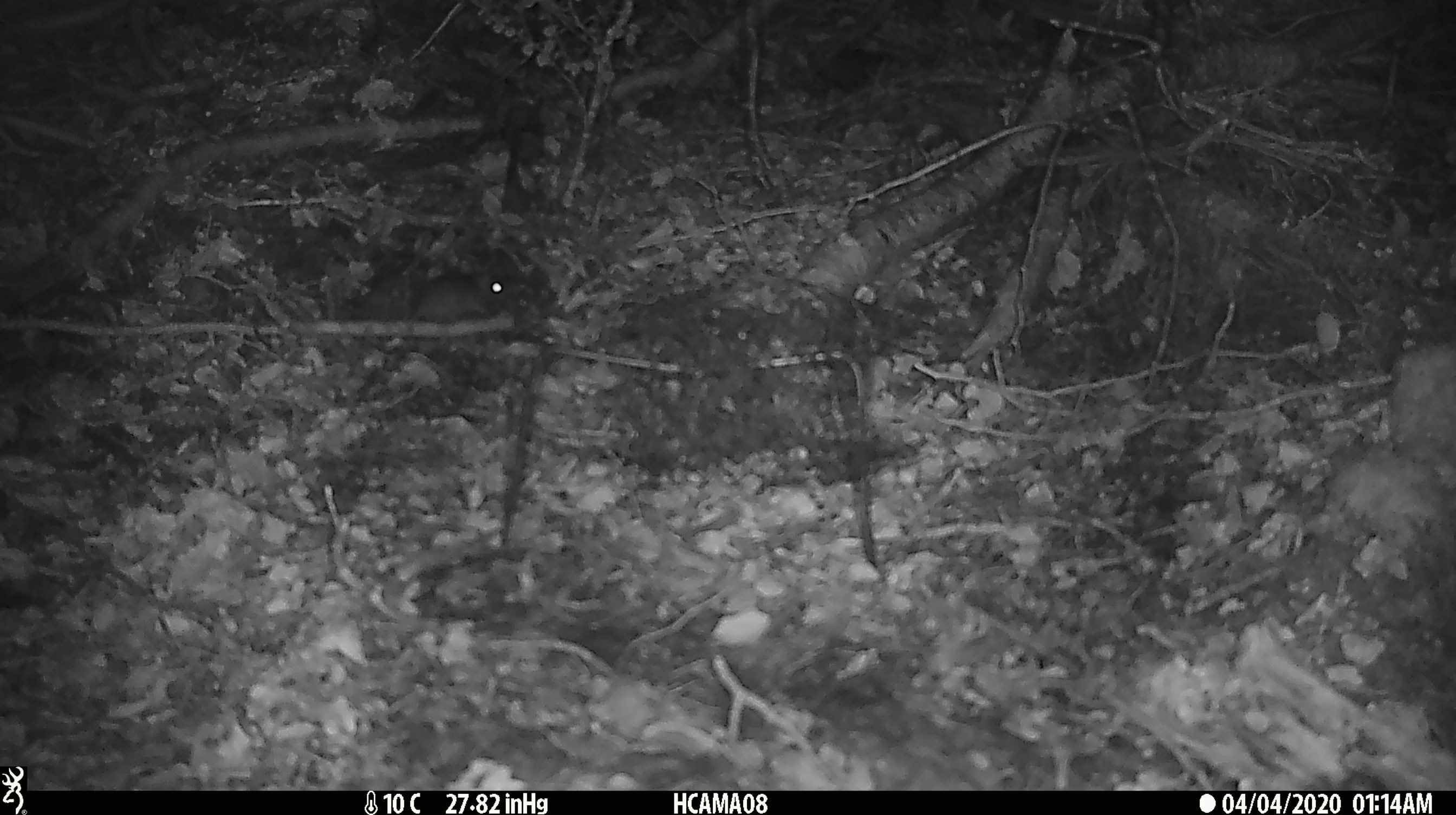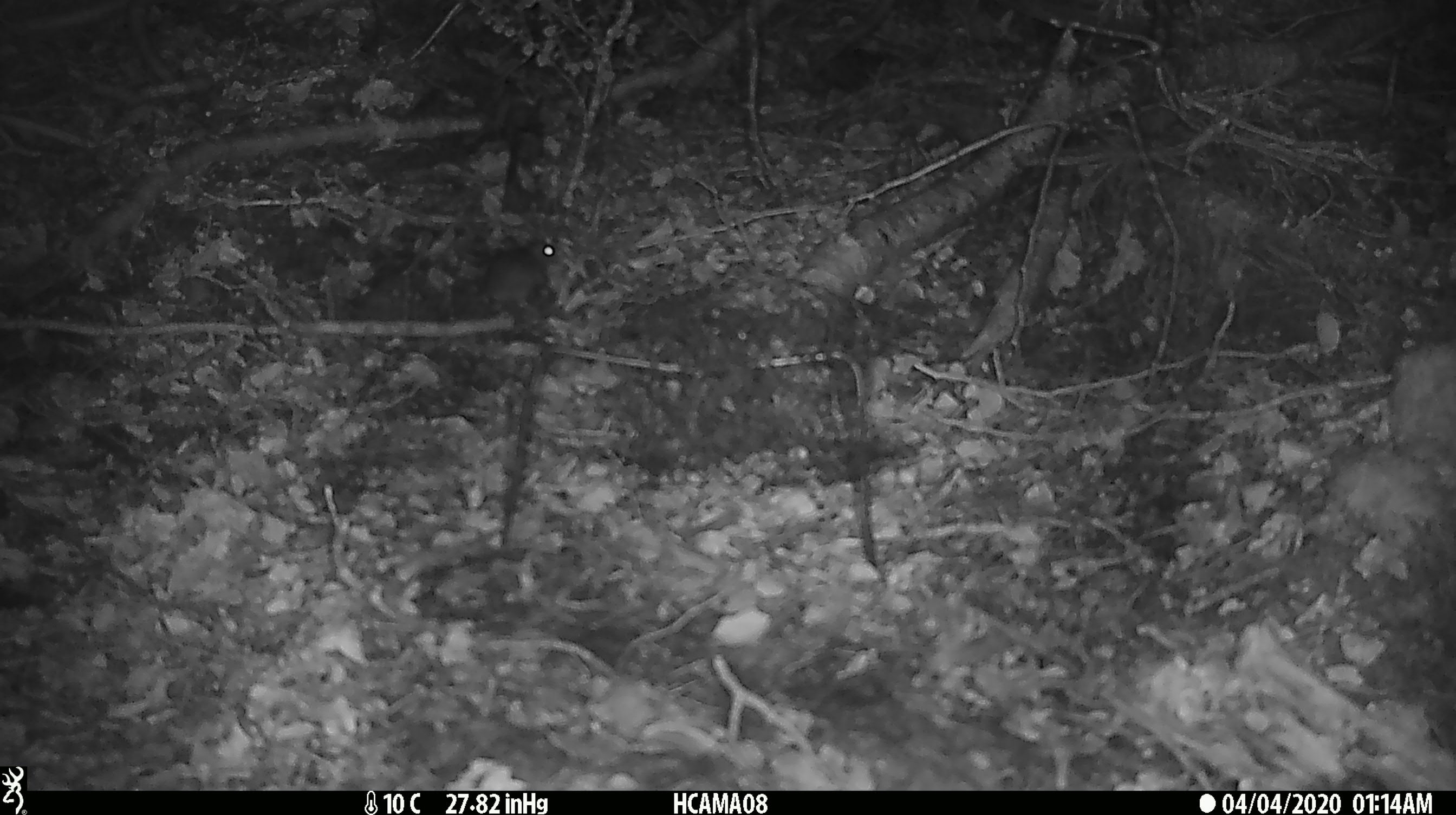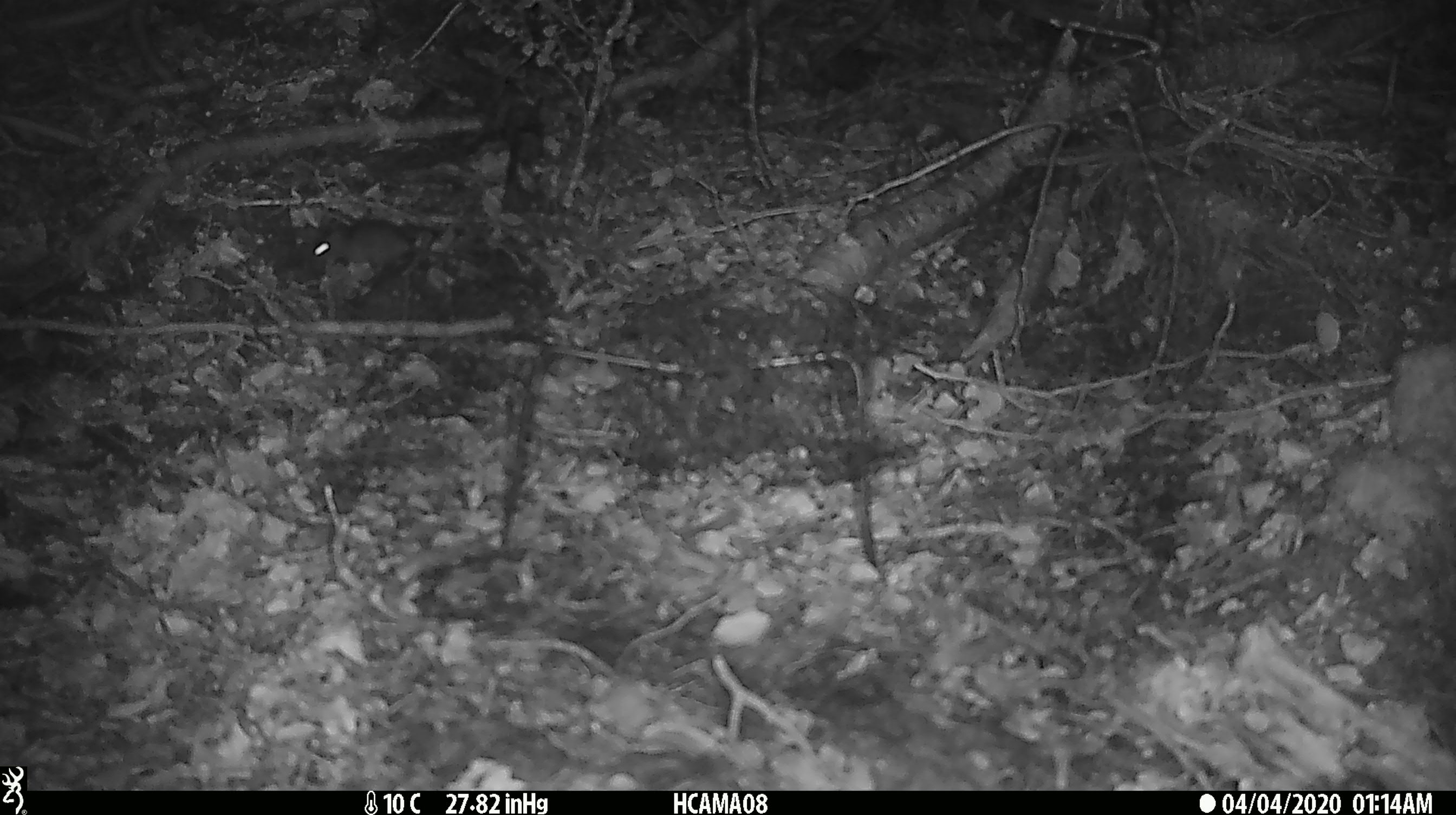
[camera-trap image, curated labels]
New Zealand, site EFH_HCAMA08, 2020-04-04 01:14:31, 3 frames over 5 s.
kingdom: Animalia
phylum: Chordata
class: Mammalia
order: Rodentia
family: Muridae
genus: Mus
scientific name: Mus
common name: mouse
Mouse (Mus).